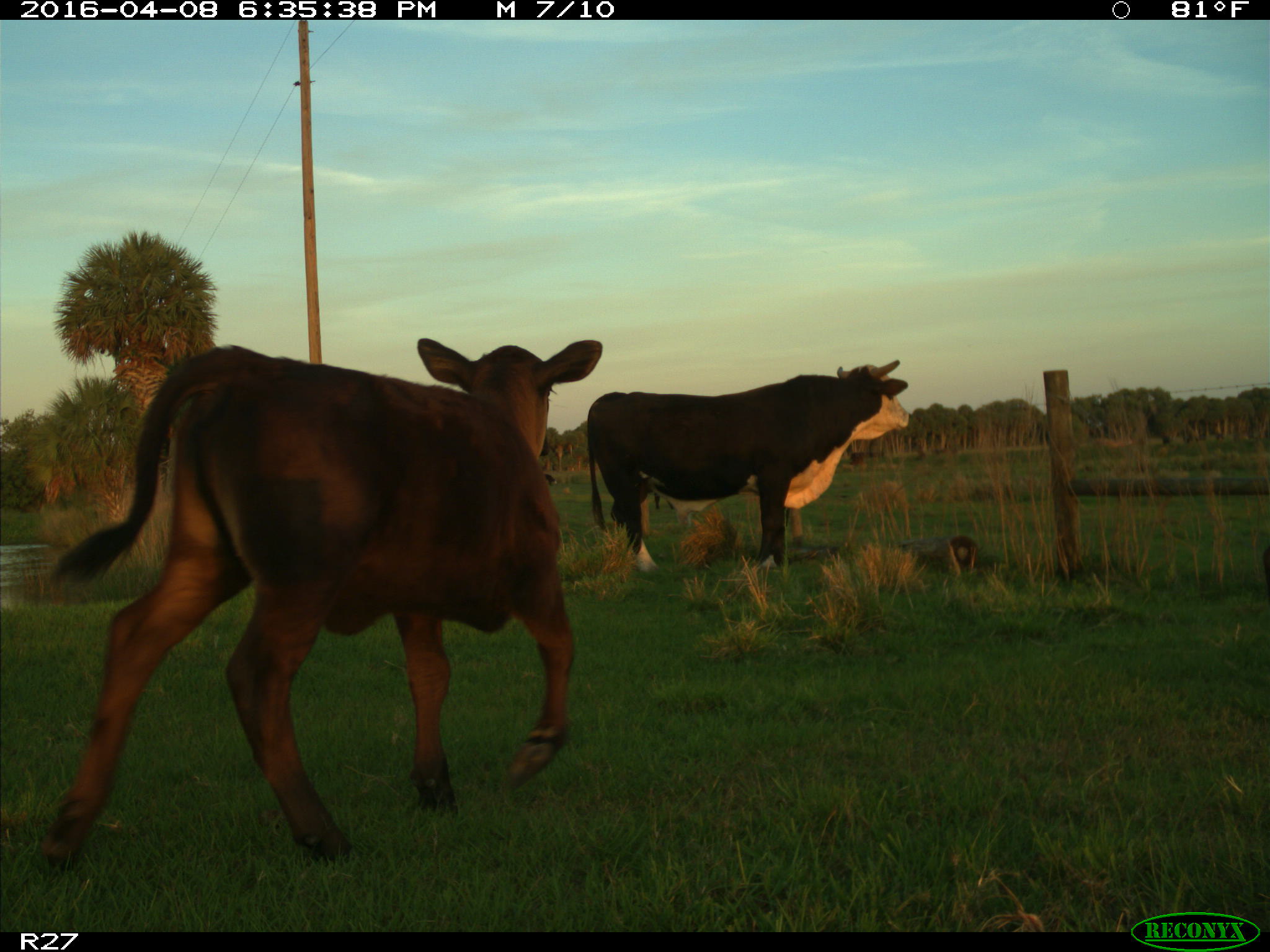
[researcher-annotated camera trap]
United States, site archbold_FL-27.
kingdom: Animalia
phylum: Chordata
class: Mammalia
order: Artiodactyla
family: Bovidae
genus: Bos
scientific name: Bos taurus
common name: domestic cow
Bos taurus (domestic cow).